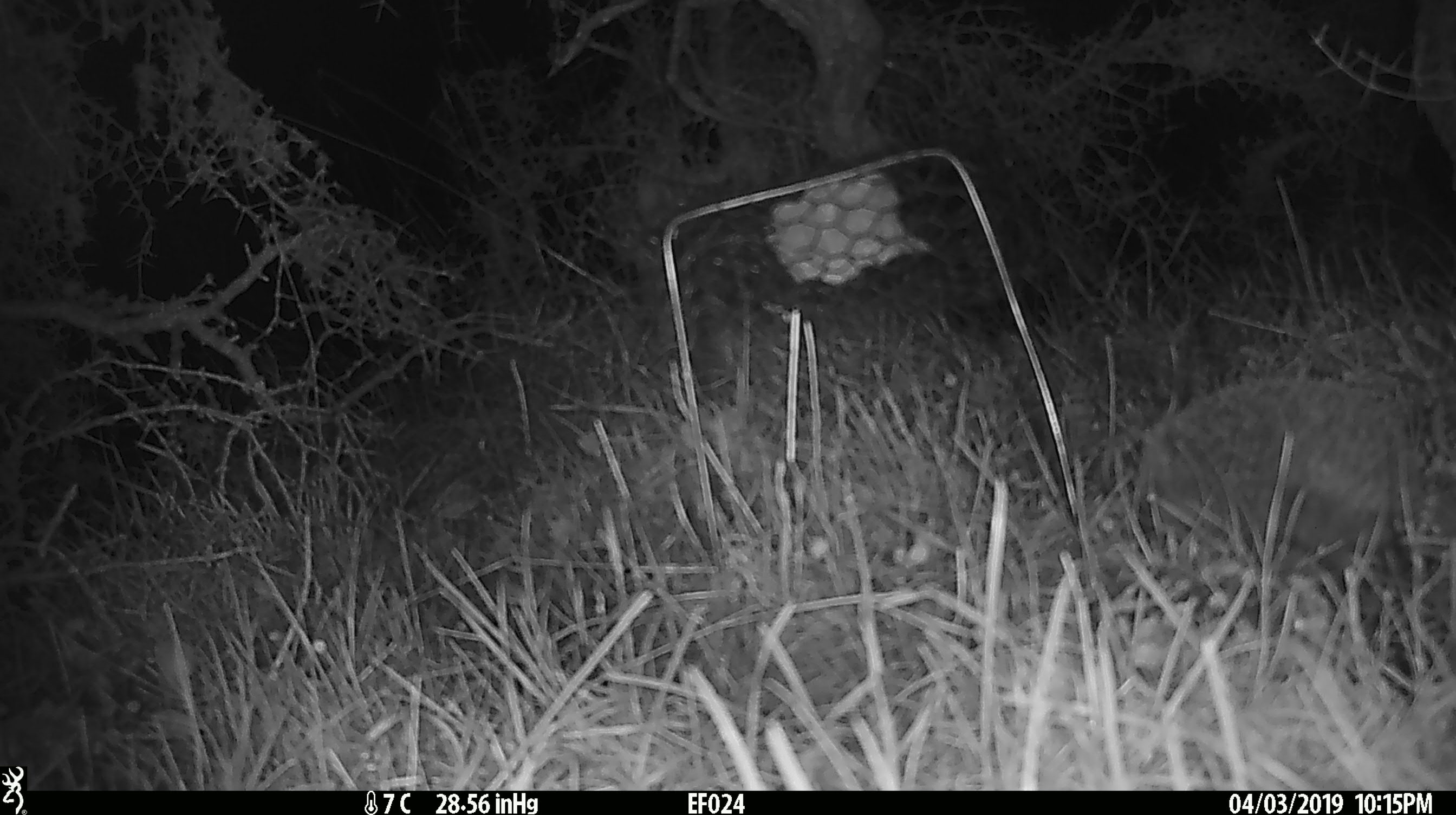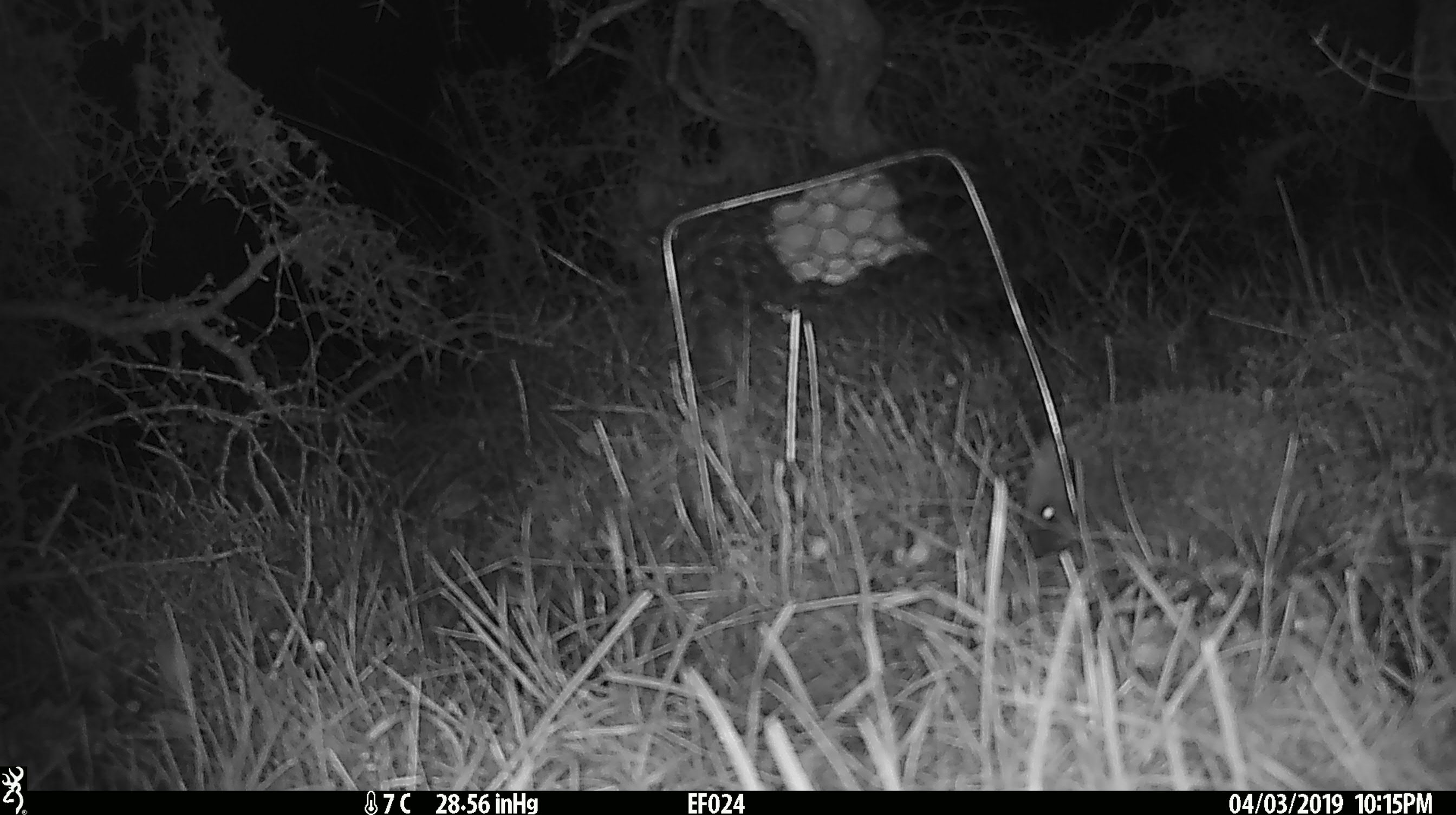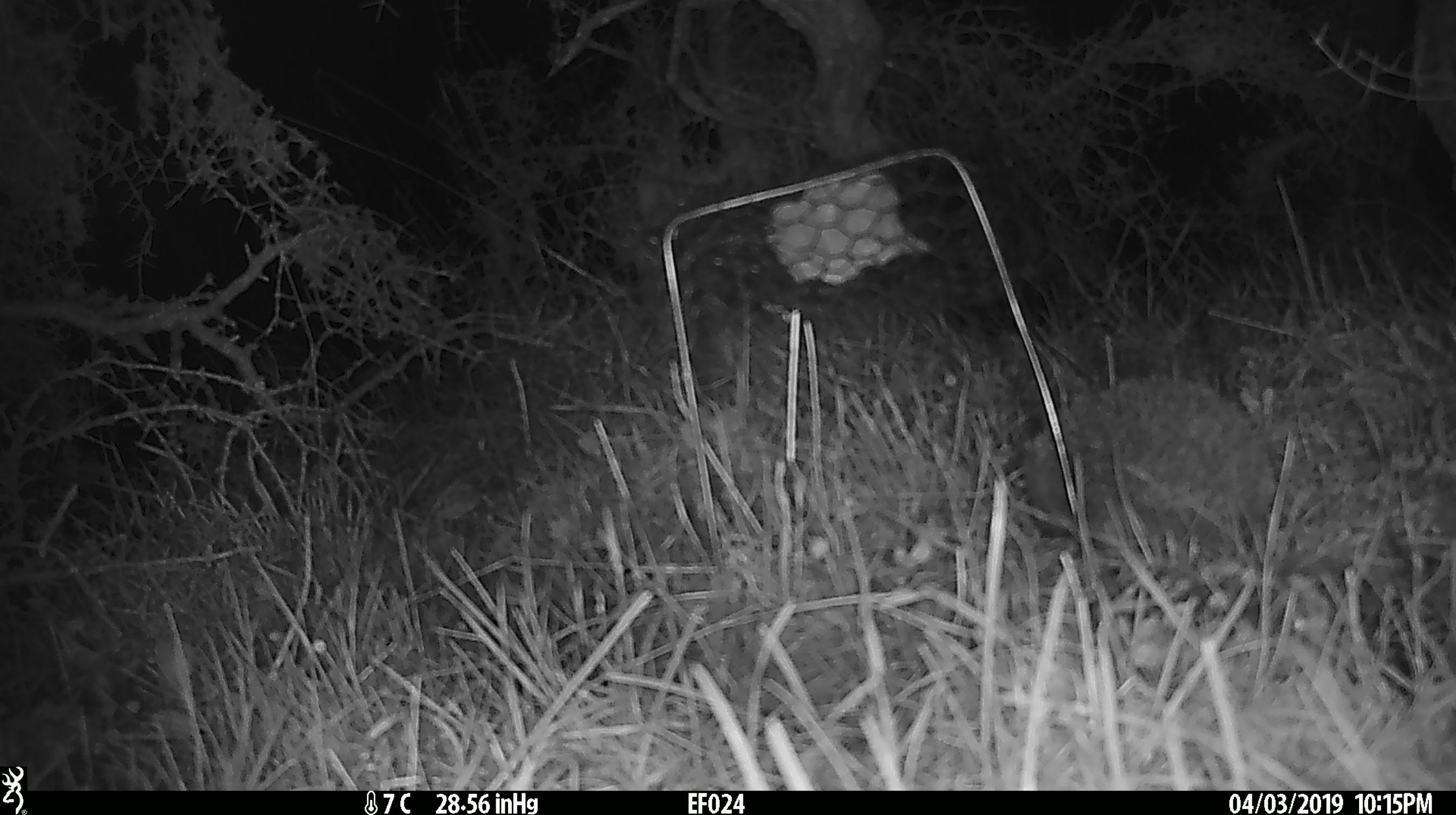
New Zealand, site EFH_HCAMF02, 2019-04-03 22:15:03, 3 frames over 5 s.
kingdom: Animalia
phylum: Chordata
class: Mammalia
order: Eulipotyphla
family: Erinaceidae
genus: Erinaceus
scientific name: Erinaceus europaeus europaeus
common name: european hedgehog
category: hedgehog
Hedgehog (european hedgehog) (Erinaceus europaeus europaeus).